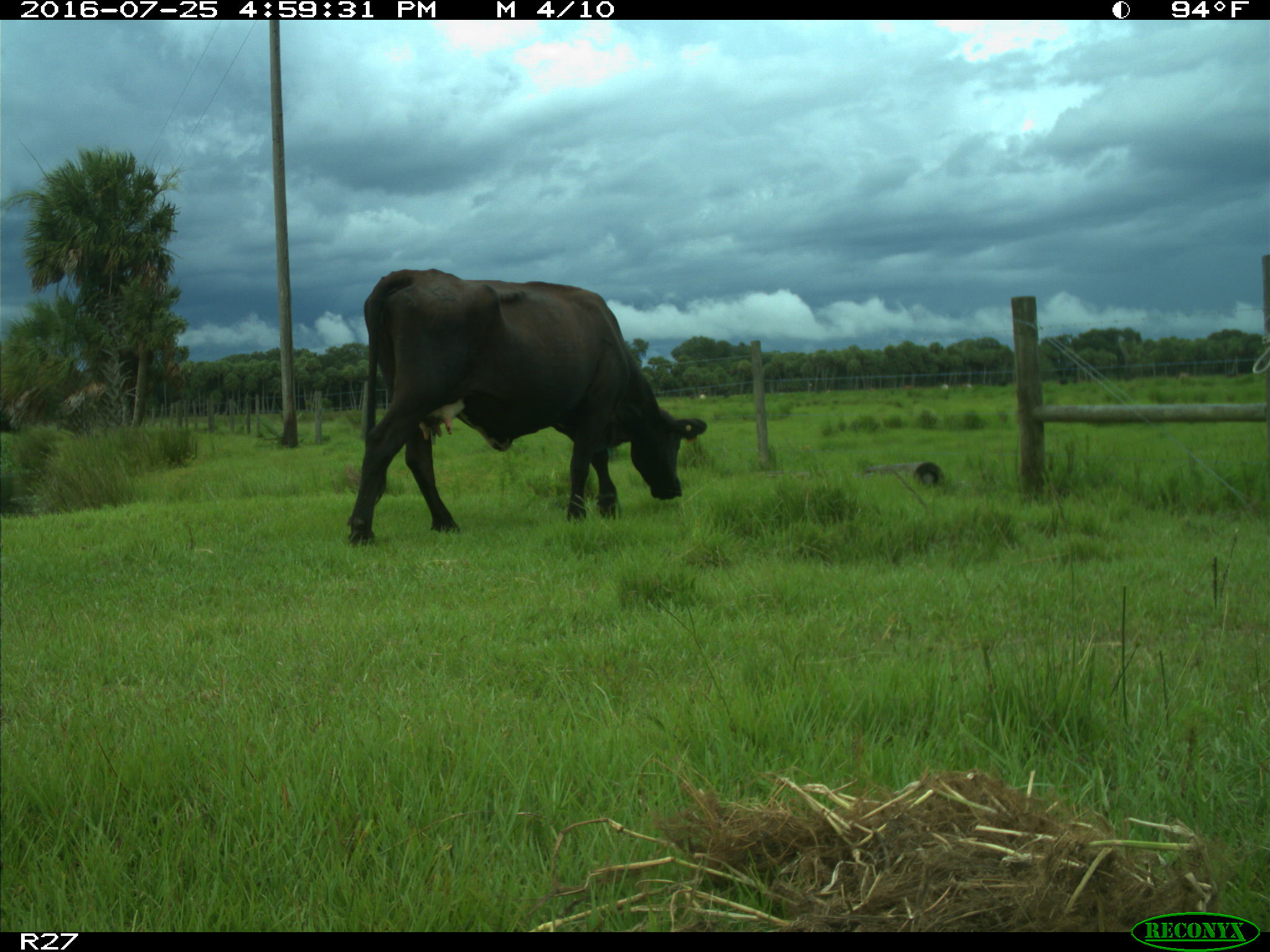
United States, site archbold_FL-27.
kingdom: Animalia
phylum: Chordata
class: Mammalia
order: Artiodactyla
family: Bovidae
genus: Bos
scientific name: Bos taurus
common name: domestic cow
Bos taurus (domestic cow).